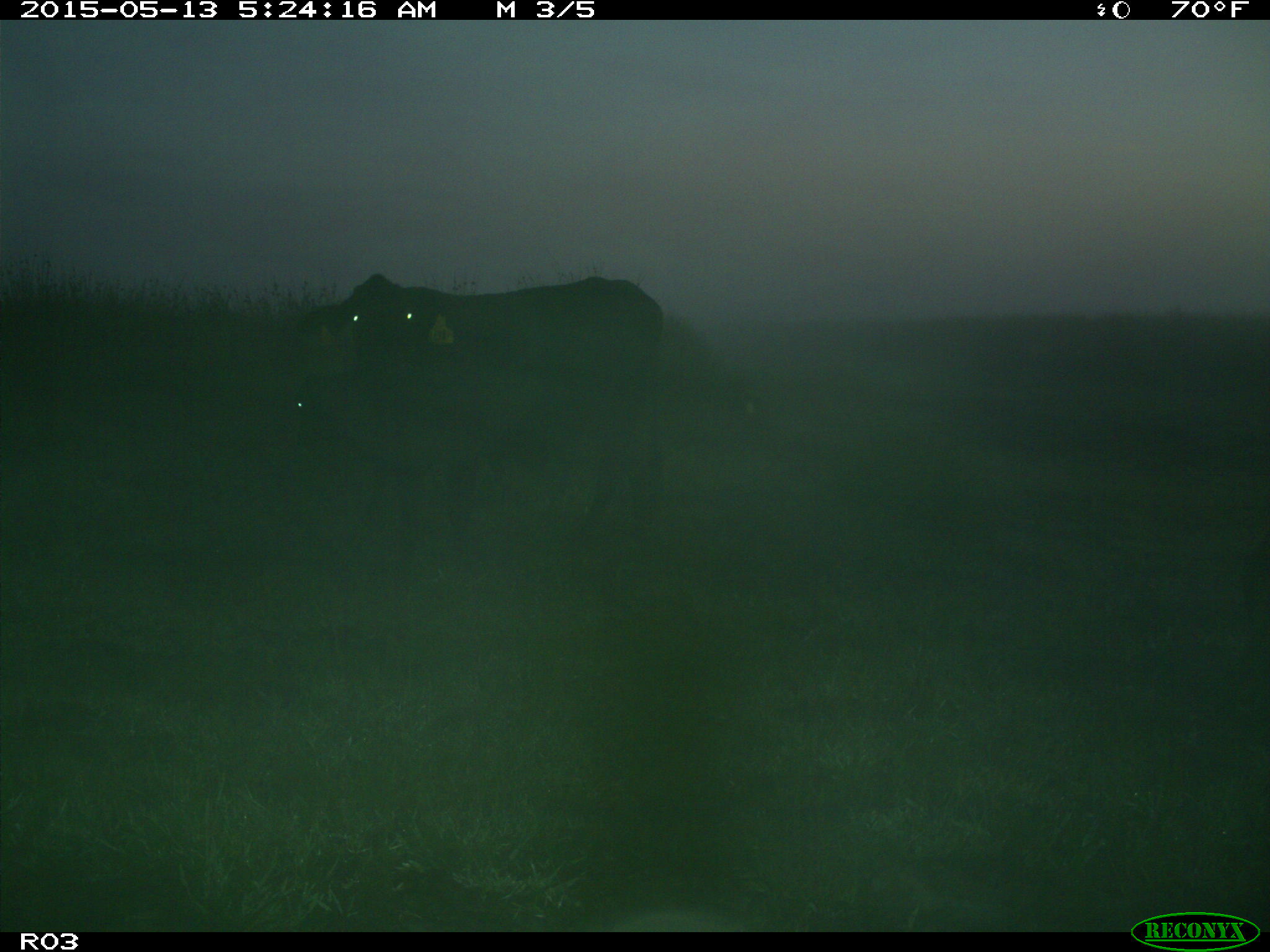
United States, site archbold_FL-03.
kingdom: Animalia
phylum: Chordata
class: Mammalia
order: Artiodactyla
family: Bovidae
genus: Bos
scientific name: Bos taurus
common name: domestic cow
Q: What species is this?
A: Bos taurus (domestic cow).